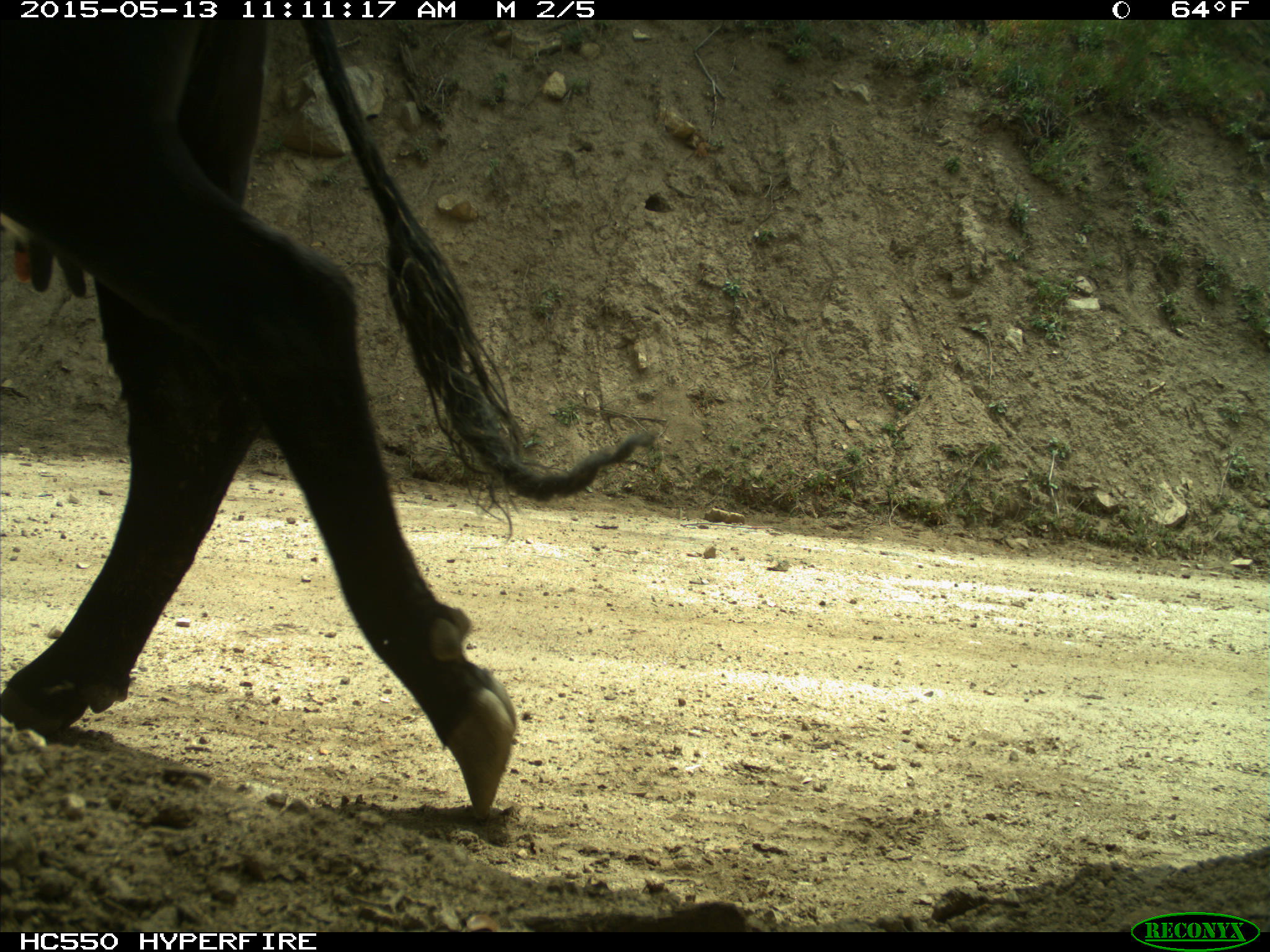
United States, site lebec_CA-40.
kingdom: Animalia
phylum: Chordata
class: Mammalia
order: Artiodactyla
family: Bovidae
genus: Bos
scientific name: Bos taurus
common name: domestic cow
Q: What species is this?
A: Bos taurus (domestic cow).